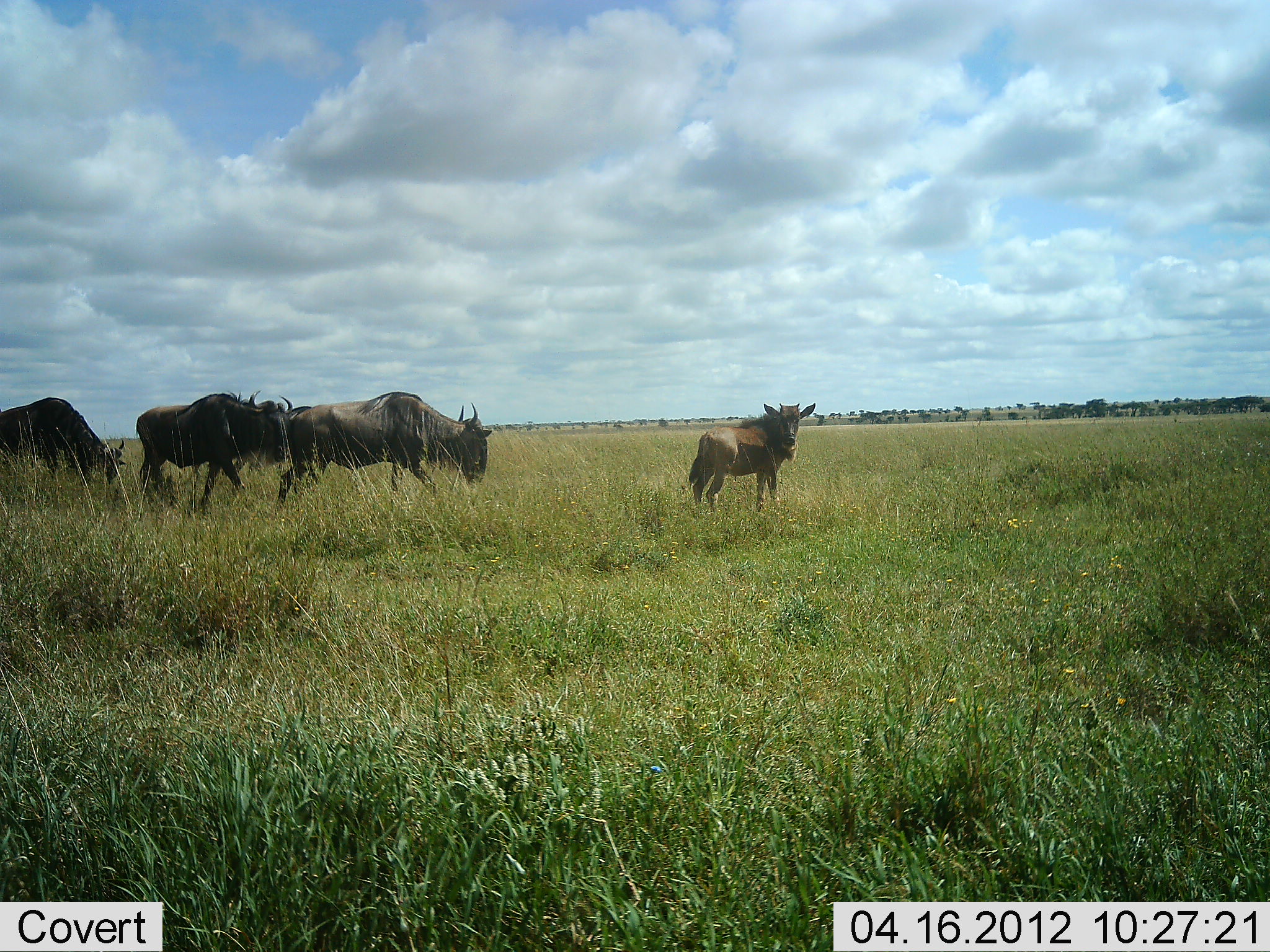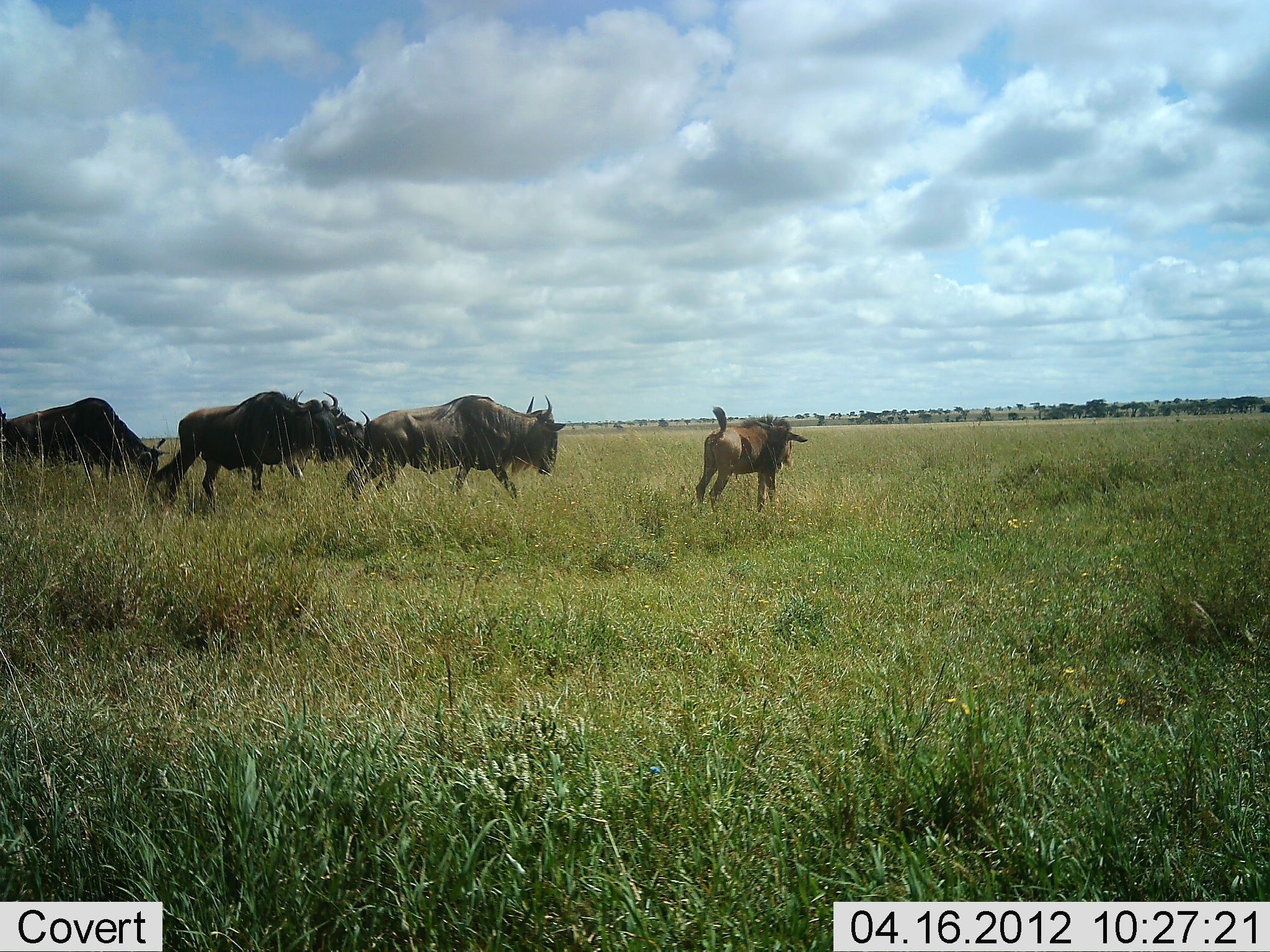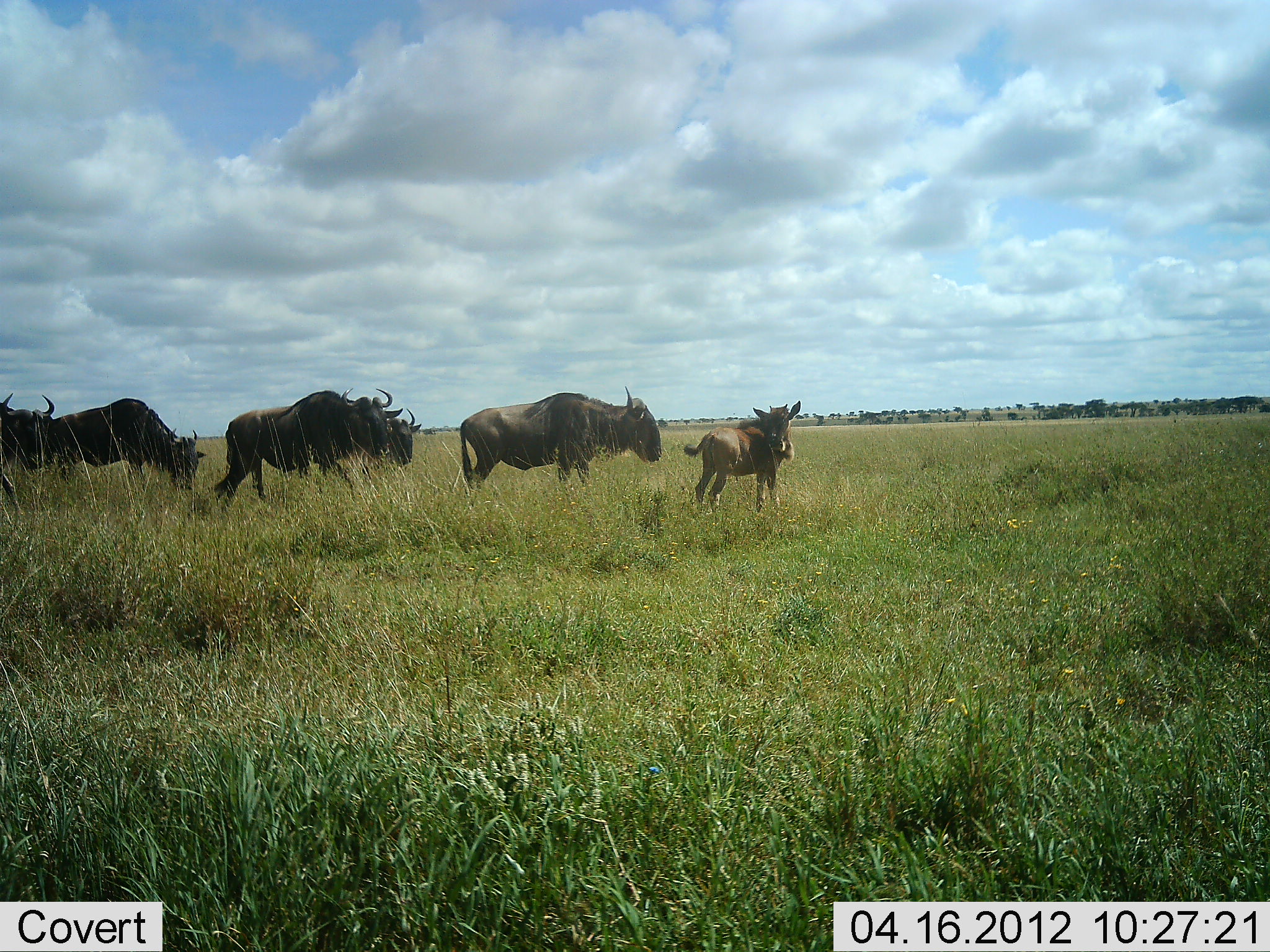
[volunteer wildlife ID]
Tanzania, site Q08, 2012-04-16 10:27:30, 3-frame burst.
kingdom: Animalia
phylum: Chordata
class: Mammalia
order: Artiodactyla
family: Bovidae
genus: Connochaetes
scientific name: Connochaetes taurinus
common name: blue wildebeest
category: wildebeest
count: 6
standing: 26%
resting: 0%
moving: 100%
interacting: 5%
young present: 68%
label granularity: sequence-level